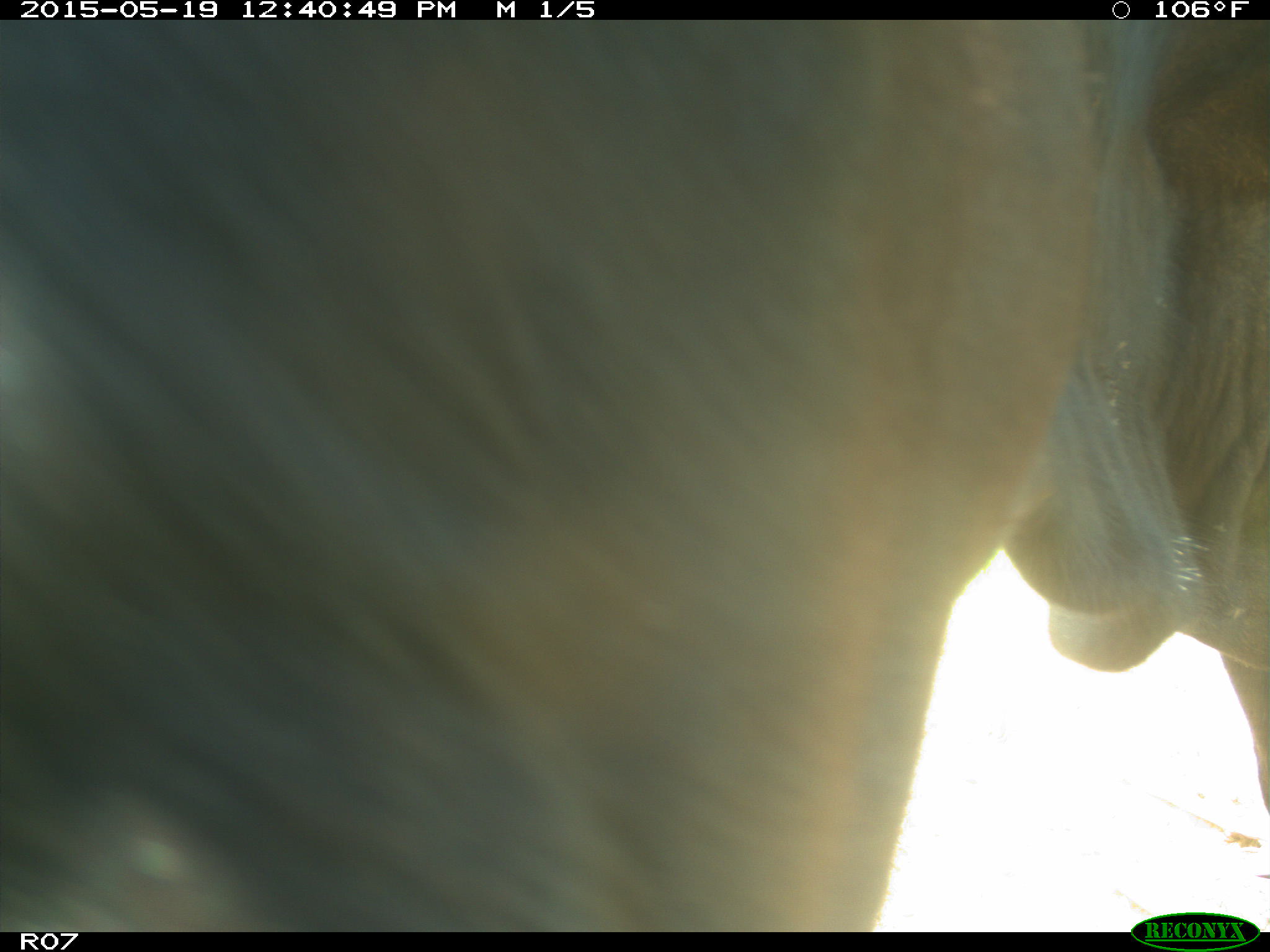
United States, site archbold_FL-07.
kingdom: Animalia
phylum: Chordata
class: Mammalia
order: Artiodactyla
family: Bovidae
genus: Bos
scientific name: Bos taurus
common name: domestic cow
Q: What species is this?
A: Bos taurus (domestic cow).